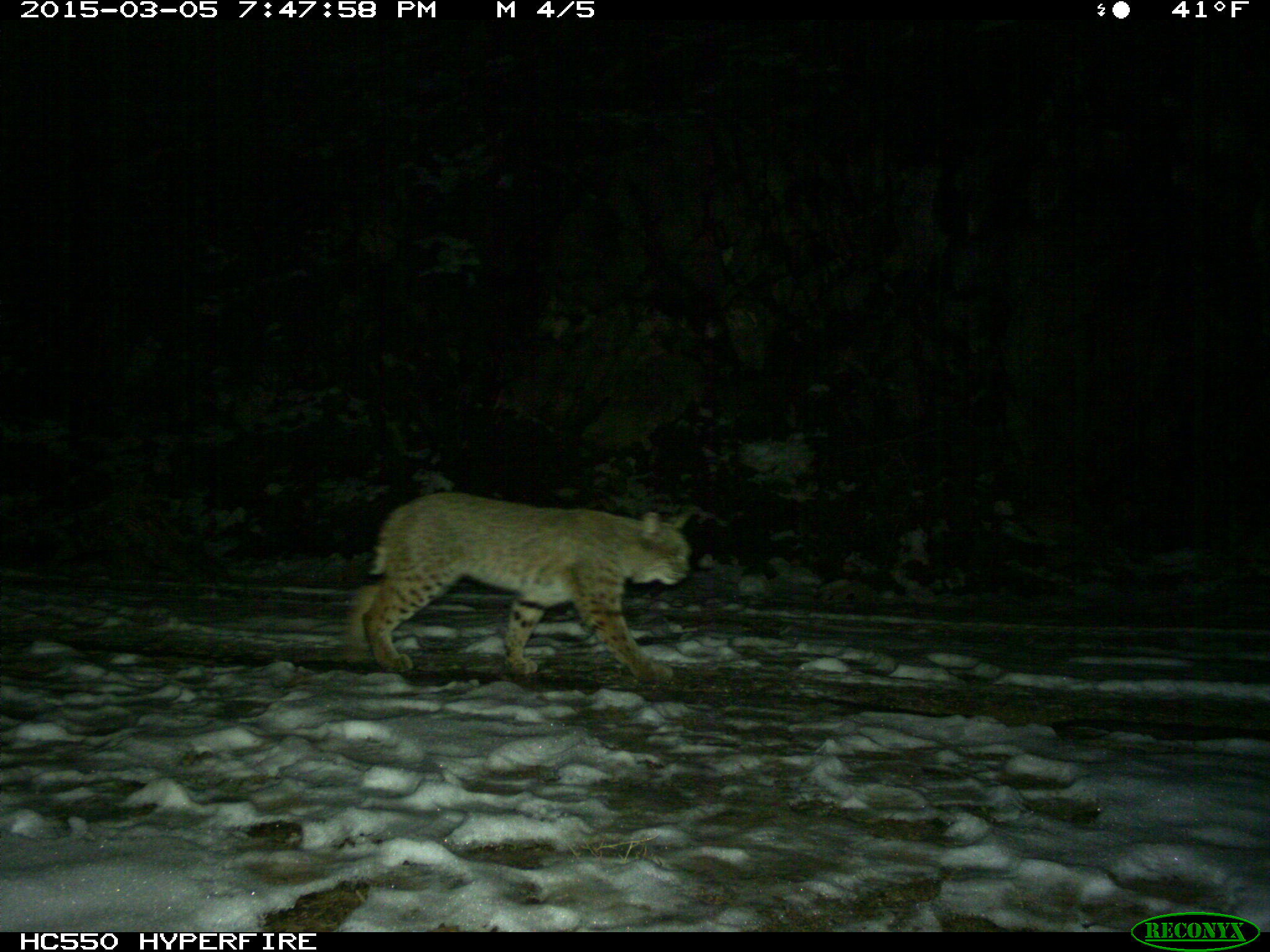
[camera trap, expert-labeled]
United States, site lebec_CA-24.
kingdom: Animalia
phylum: Chordata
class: Mammalia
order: Carnivora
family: Felidae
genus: Lynx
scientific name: Lynx rufus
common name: bobcat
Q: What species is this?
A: Lynx rufus (bobcat).